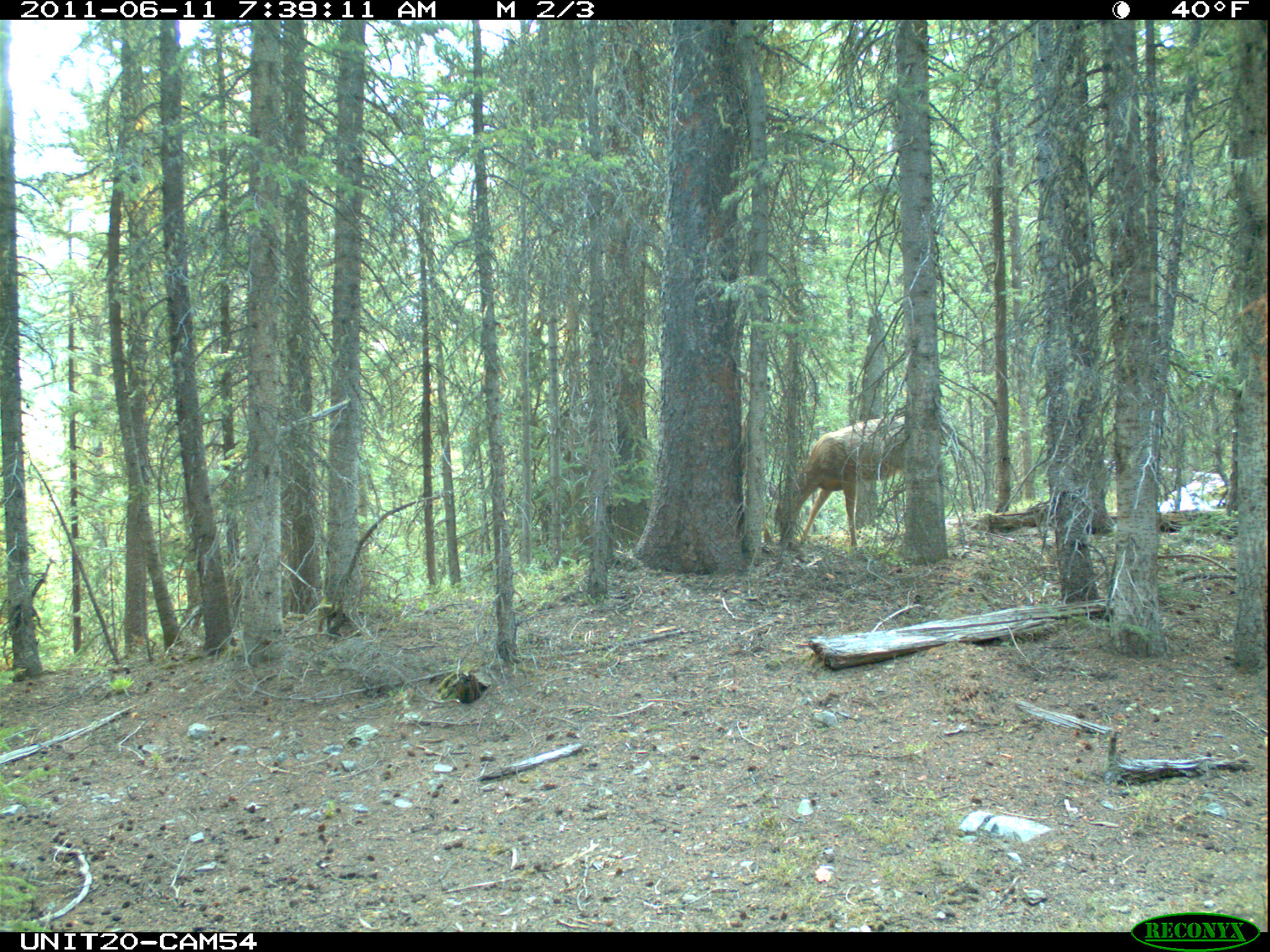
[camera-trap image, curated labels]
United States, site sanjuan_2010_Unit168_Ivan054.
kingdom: Animalia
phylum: Chordata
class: Mammalia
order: Artiodactyla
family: Cervidae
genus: Odocoileus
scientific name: Odocoileus hemionus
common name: mule deer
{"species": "Odocoileus hemionus (mule deer)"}